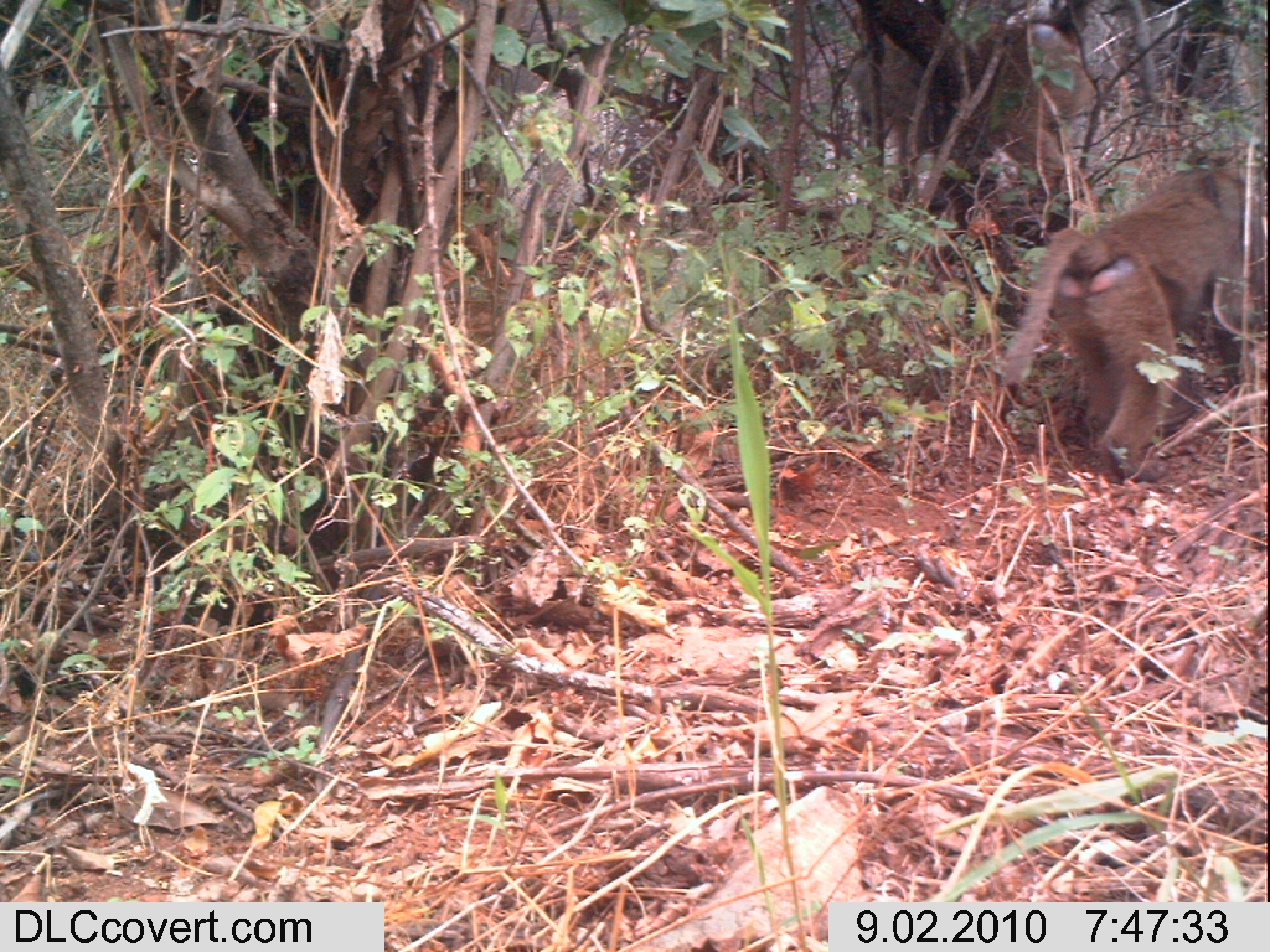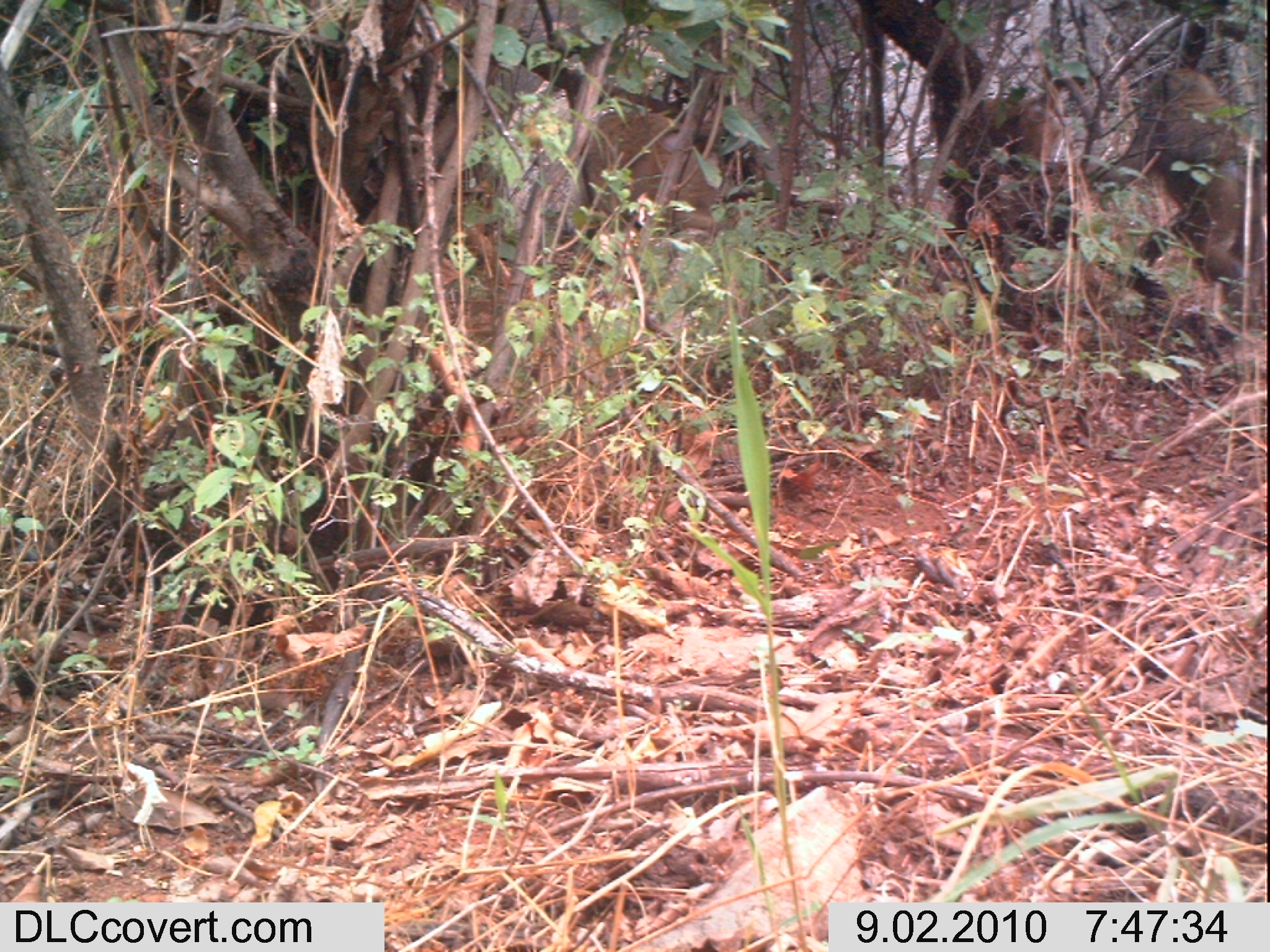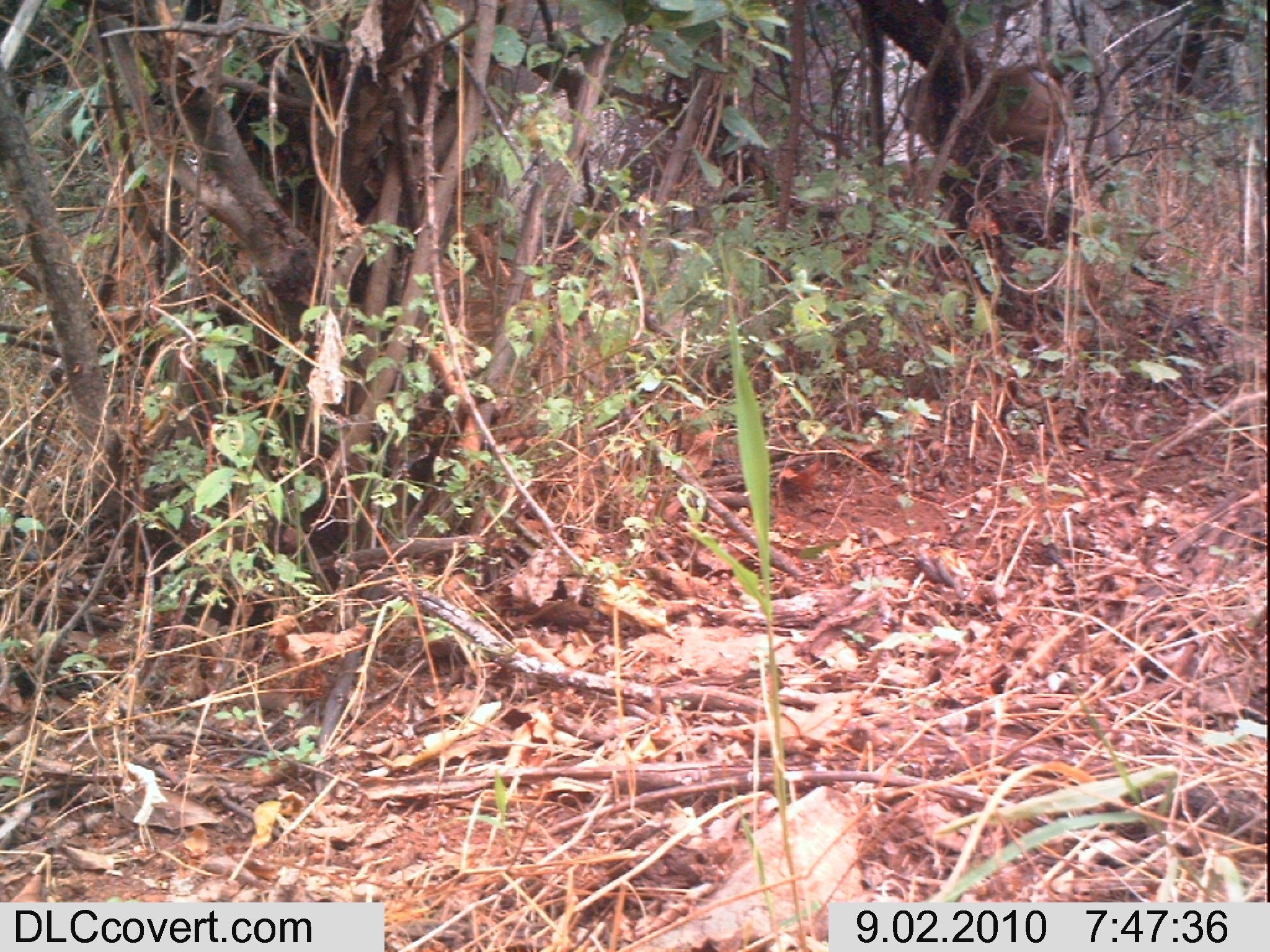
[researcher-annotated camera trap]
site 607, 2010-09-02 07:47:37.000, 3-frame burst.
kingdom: Animalia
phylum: Chordata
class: Mammalia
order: Primates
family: Cercopithecidae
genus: Papio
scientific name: Papio anubis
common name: olive baboon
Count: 2.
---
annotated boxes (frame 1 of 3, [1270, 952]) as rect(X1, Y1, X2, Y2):
papio anubis: rect(997, 154, 1260, 481); rect(844, 23, 1089, 182)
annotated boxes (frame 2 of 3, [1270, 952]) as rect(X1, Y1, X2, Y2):
papio anubis: rect(1094, 67, 1254, 296); rect(582, 108, 724, 228); rect(973, 87, 1067, 220)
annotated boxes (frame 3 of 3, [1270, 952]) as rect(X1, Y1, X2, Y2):
papio anubis: rect(899, 58, 1073, 175)